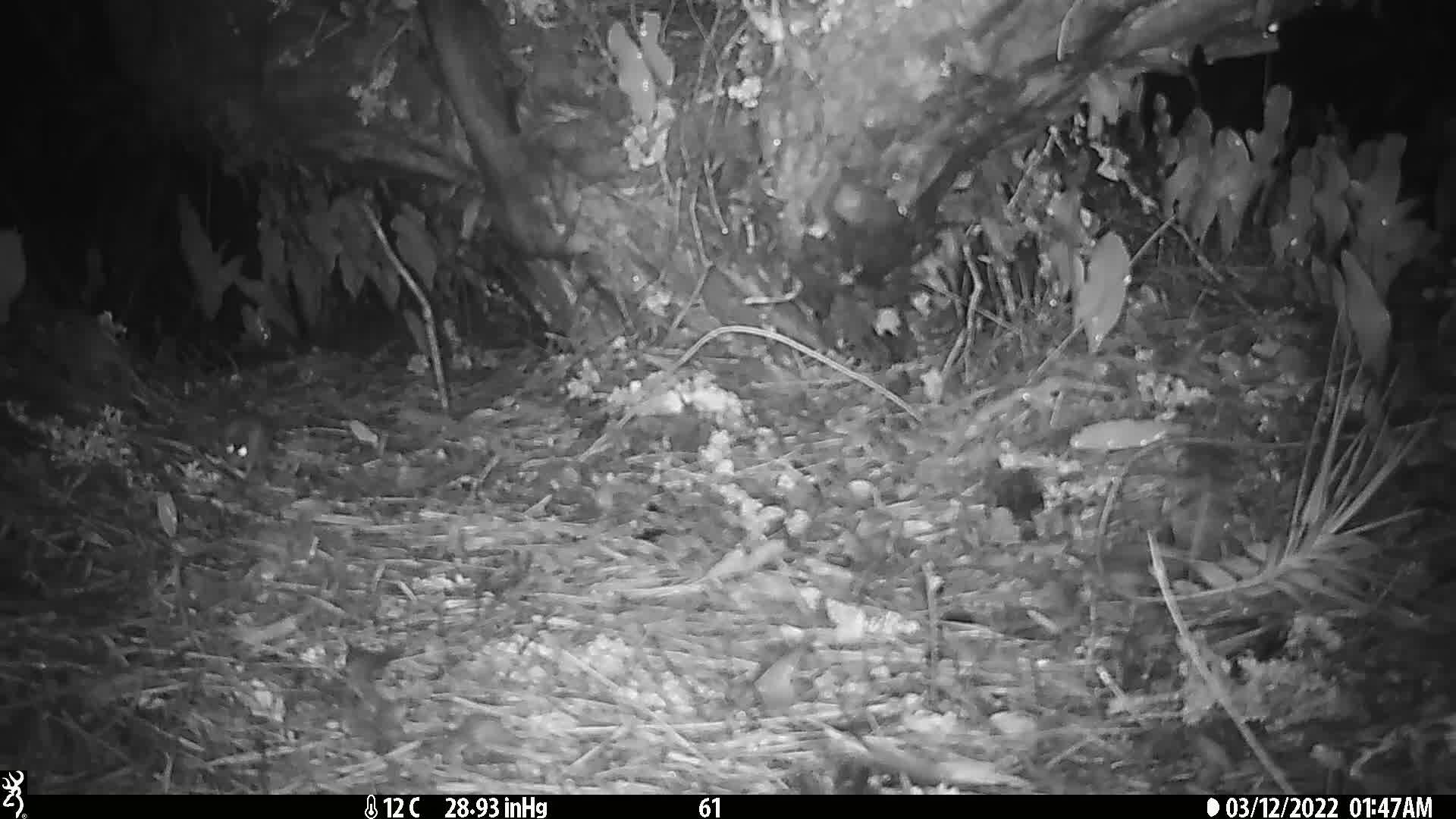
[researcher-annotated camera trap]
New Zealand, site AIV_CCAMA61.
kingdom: Animalia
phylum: Chordata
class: Mammalia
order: Rodentia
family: Muridae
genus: Mus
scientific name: Mus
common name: mouse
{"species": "mouse (Mus)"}